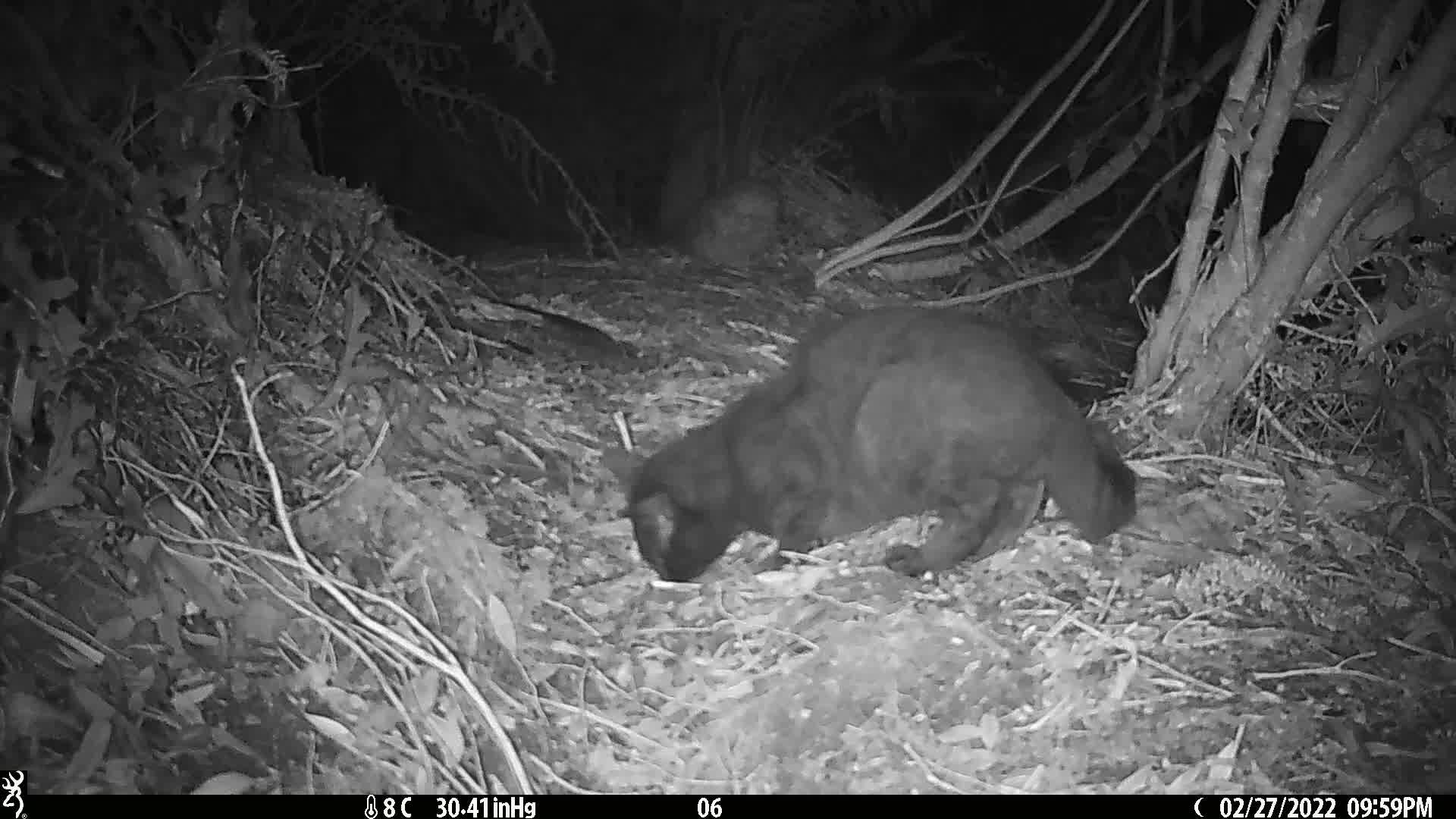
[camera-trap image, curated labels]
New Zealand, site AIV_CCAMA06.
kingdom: Animalia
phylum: Chordata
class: Mammalia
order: Carnivora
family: Felidae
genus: Felis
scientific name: Felis catus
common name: domestic cat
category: cat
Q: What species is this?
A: Cat (domestic cat) (Felis catus).